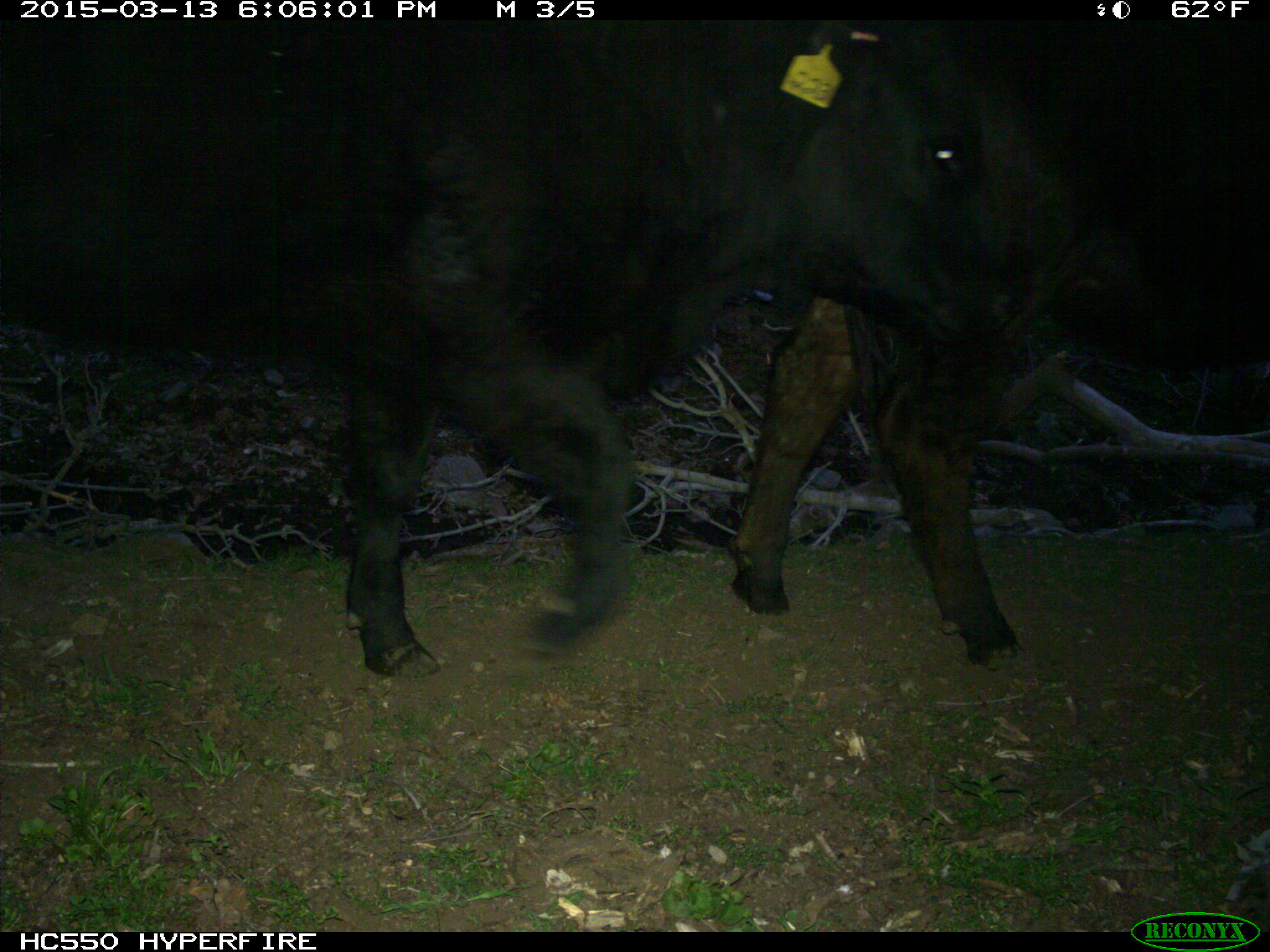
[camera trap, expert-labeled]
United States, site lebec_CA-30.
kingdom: Animalia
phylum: Chordata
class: Mammalia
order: Artiodactyla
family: Bovidae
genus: Bos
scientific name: Bos taurus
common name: domestic cow